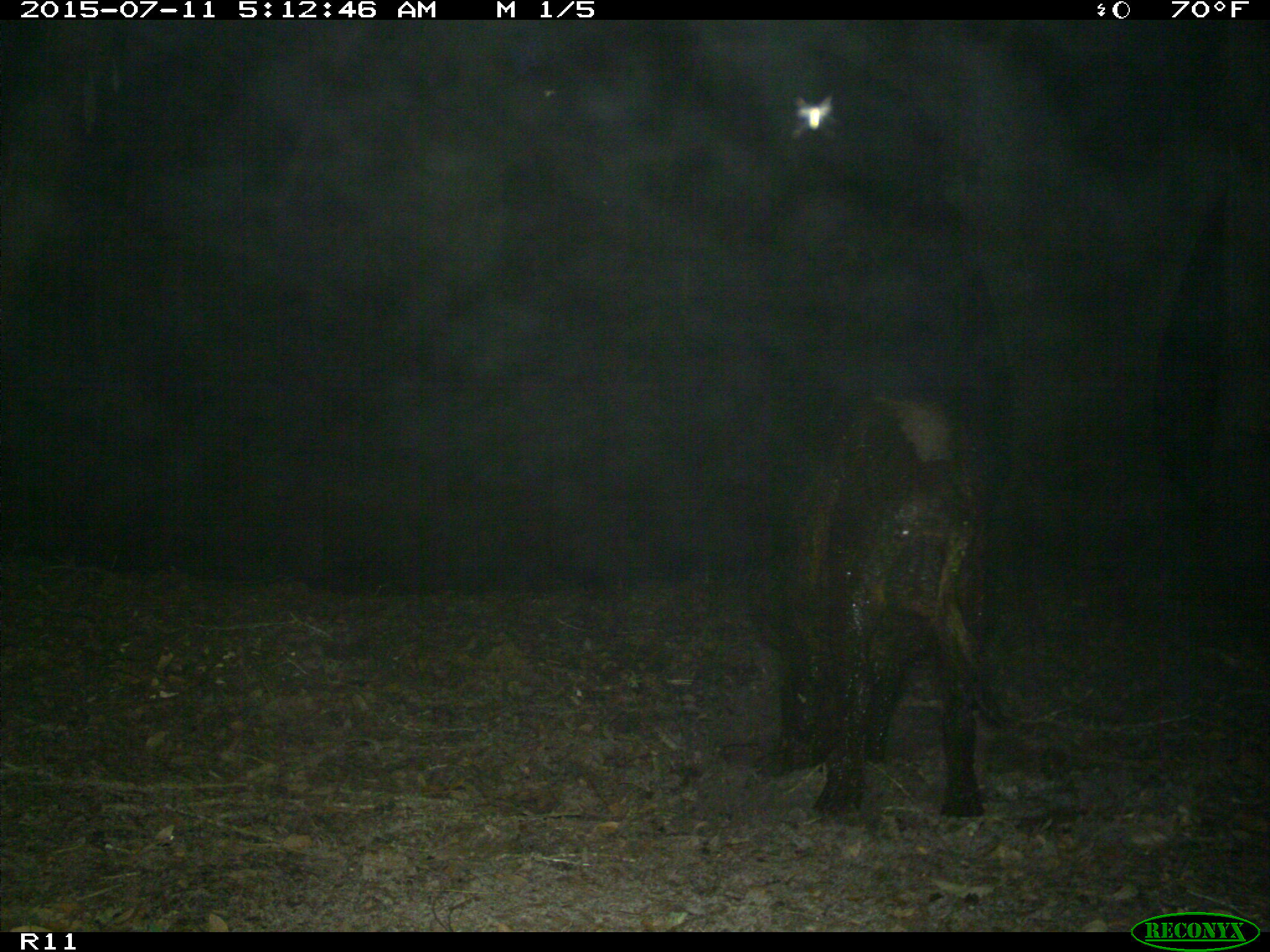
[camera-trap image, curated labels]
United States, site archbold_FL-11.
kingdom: Animalia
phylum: Chordata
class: Mammalia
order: Artiodactyla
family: Suidae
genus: Sus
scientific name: Sus scrofa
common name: wild boar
Sus scrofa (wild boar).